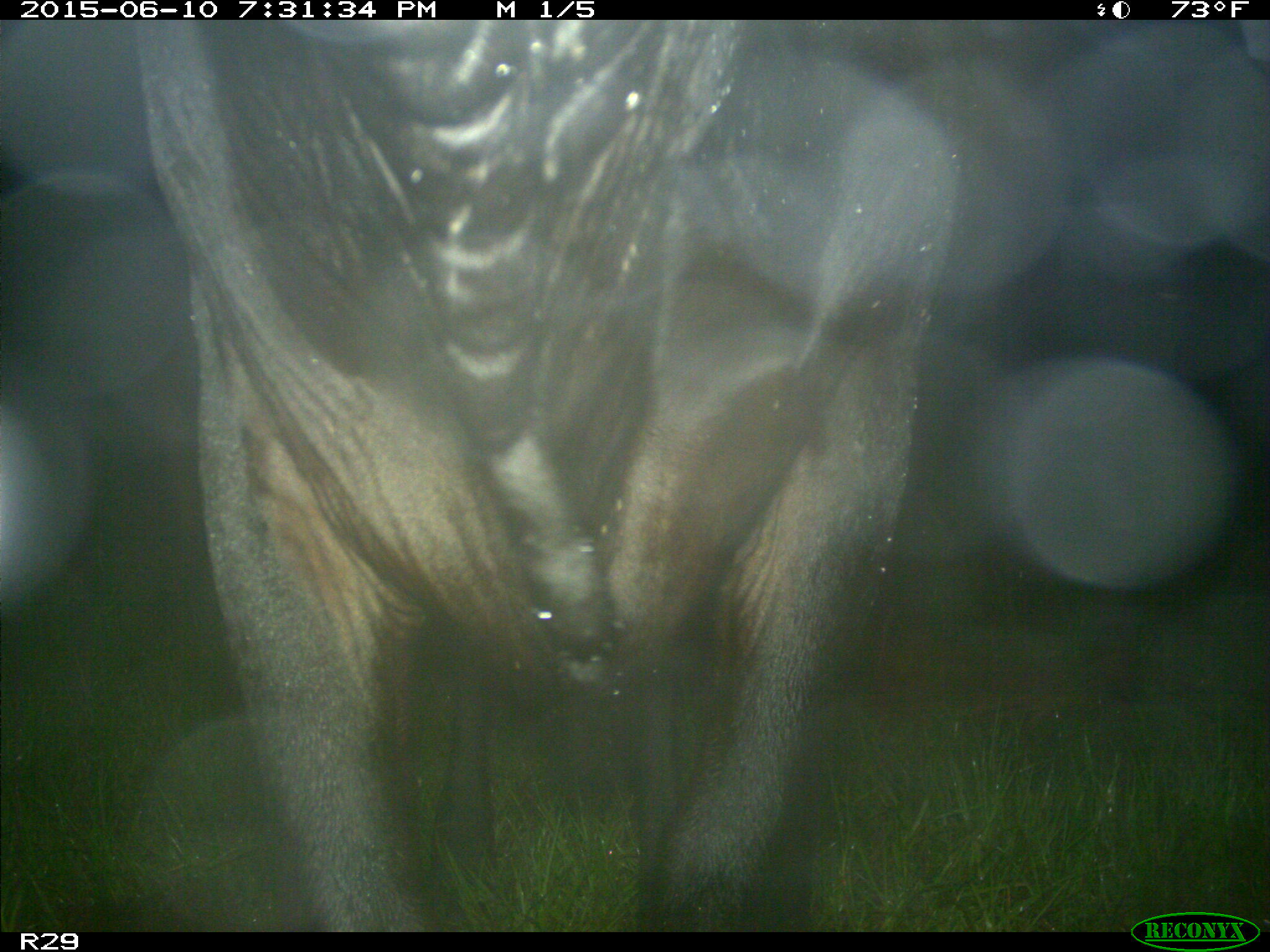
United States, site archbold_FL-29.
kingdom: Animalia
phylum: Chordata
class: Mammalia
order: Artiodactyla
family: Bovidae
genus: Bos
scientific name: Bos taurus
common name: domestic cow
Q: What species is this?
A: Bos taurus (domestic cow).